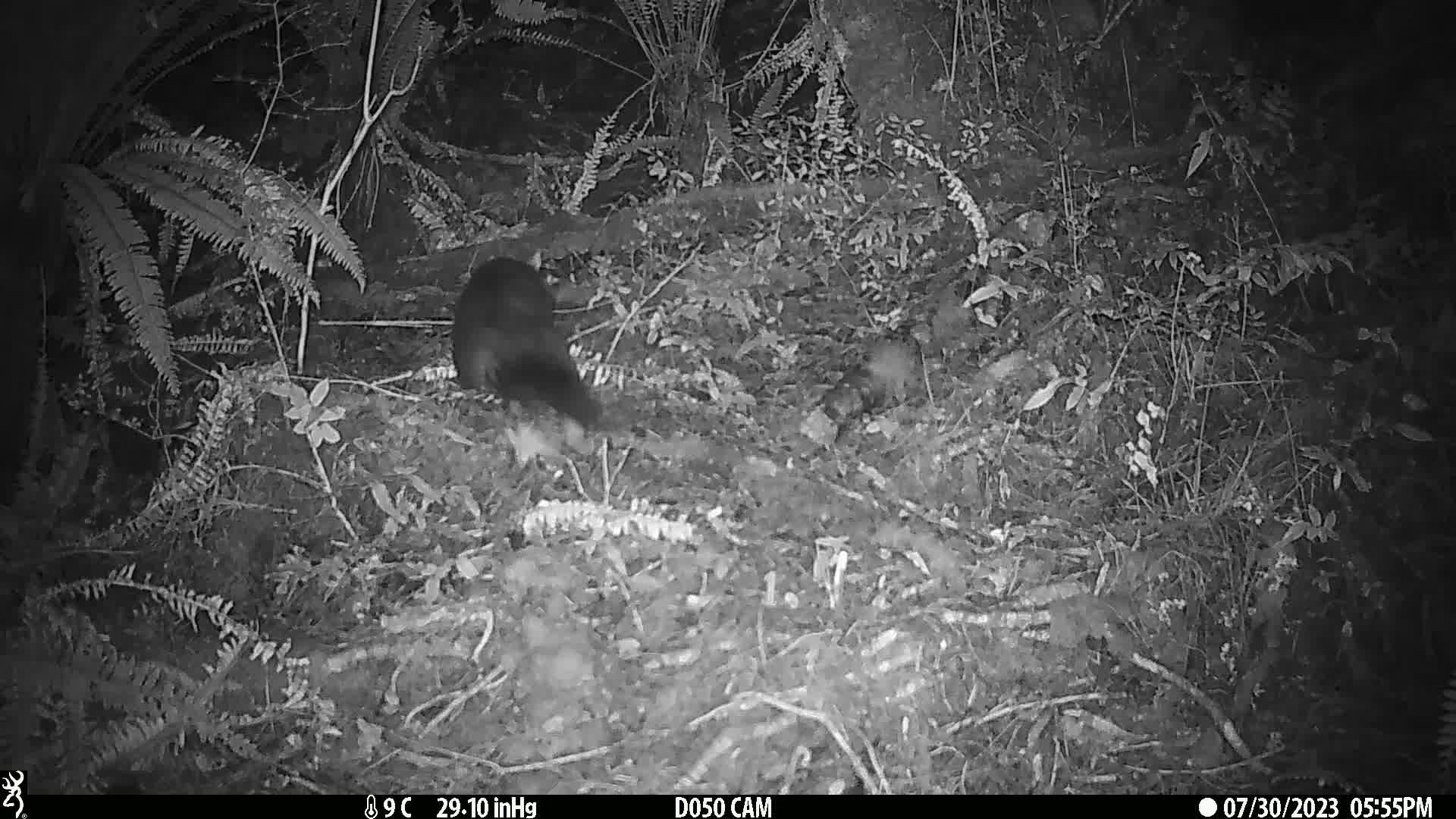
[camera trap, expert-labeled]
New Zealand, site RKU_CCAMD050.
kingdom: Animalia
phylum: Chordata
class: Mammalia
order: Diprotodontia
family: Phalangeridae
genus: Trichosurus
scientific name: Trichosurus vulpecula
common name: common brushtail possum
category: possum